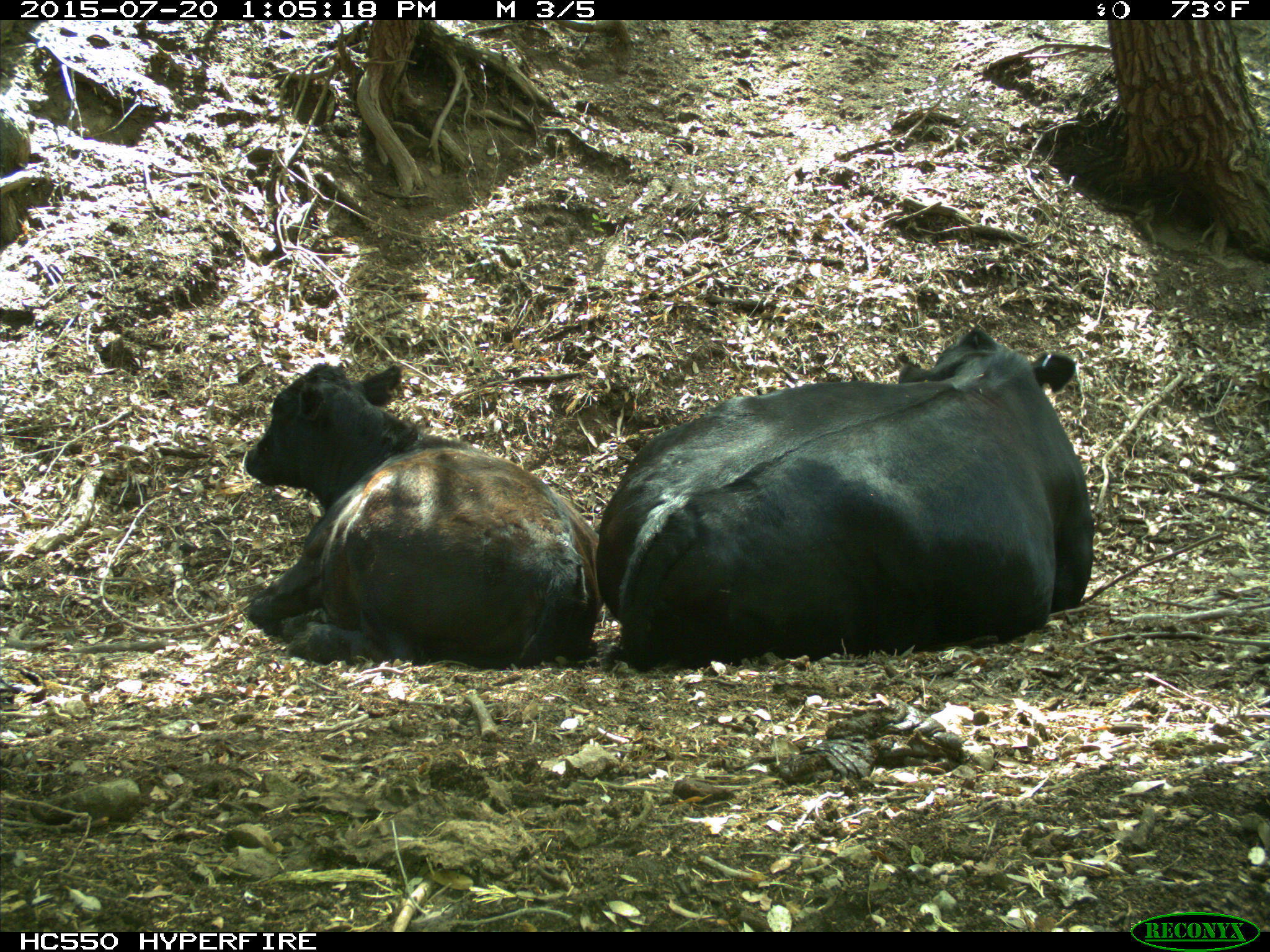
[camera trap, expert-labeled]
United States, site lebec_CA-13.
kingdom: Animalia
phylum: Chordata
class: Mammalia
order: Artiodactyla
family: Bovidae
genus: Bos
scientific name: Bos taurus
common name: domestic cow